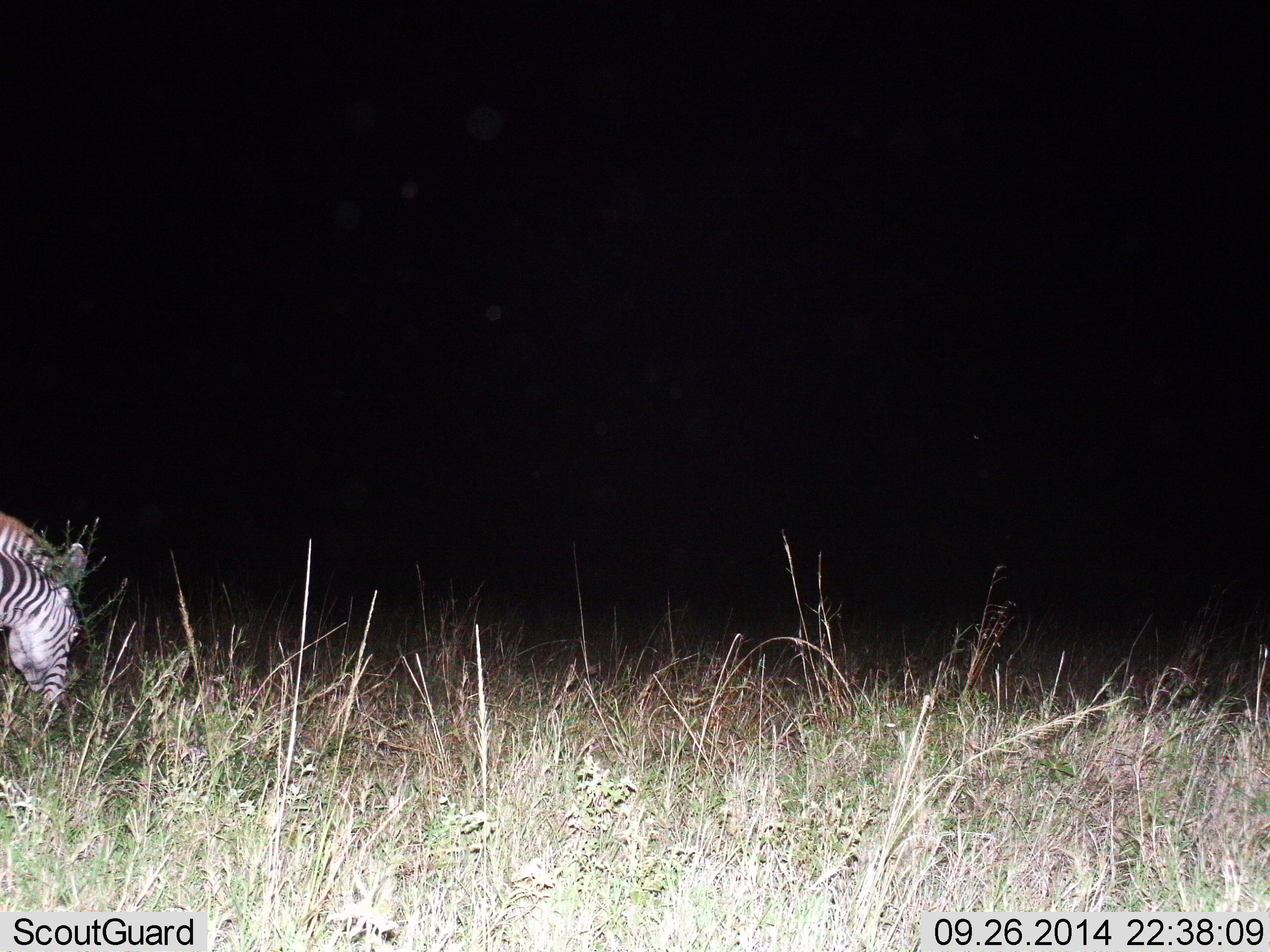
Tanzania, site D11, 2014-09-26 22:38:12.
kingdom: Animalia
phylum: Chordata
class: Mammalia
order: Perissodactyla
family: Equidae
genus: Equus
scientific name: Equus quagga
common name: plains zebra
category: zebra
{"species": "zebra (plains zebra) (Equus quagga)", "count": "1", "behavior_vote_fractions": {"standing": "20%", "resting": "0%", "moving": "0%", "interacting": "0%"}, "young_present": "0%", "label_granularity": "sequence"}